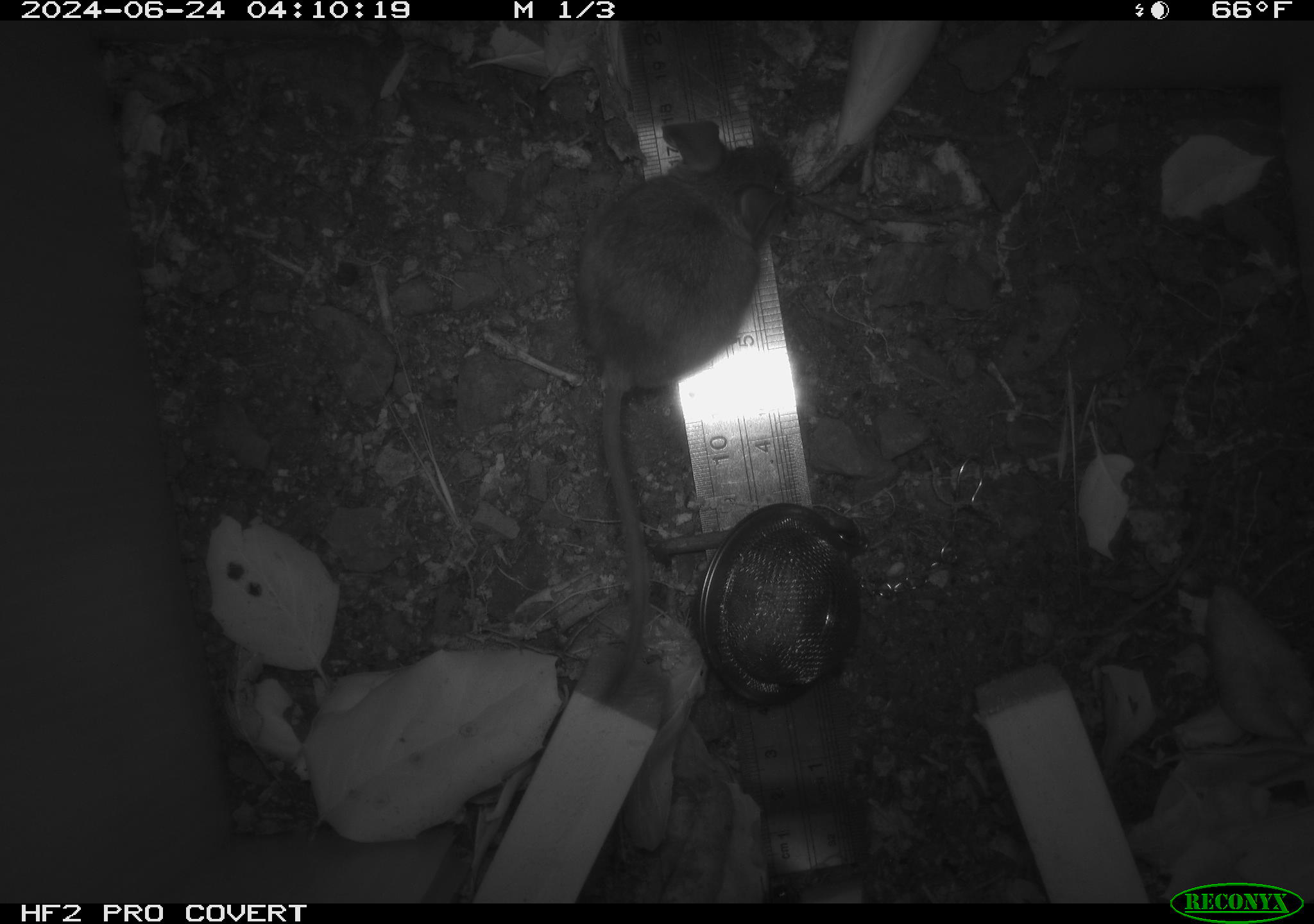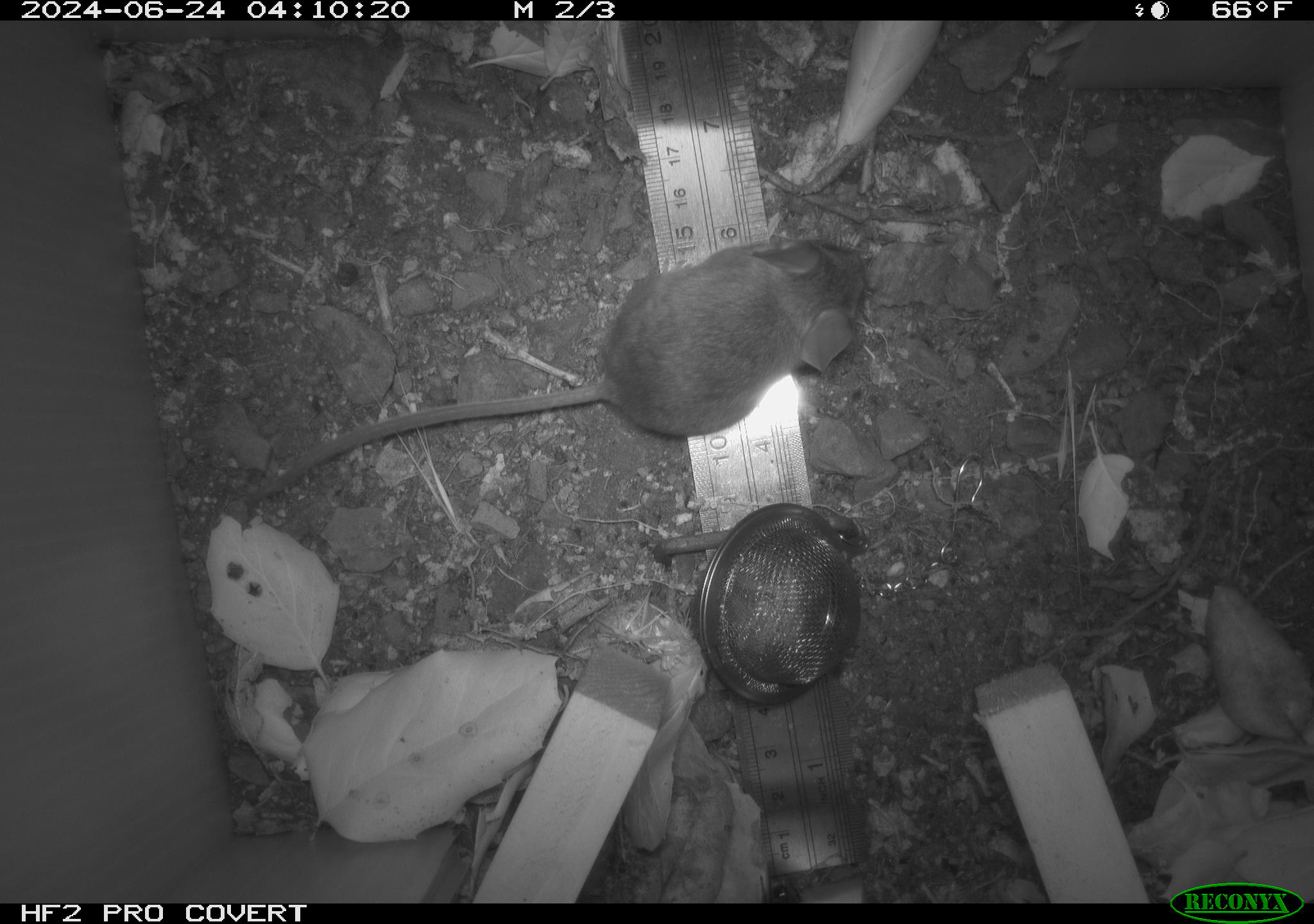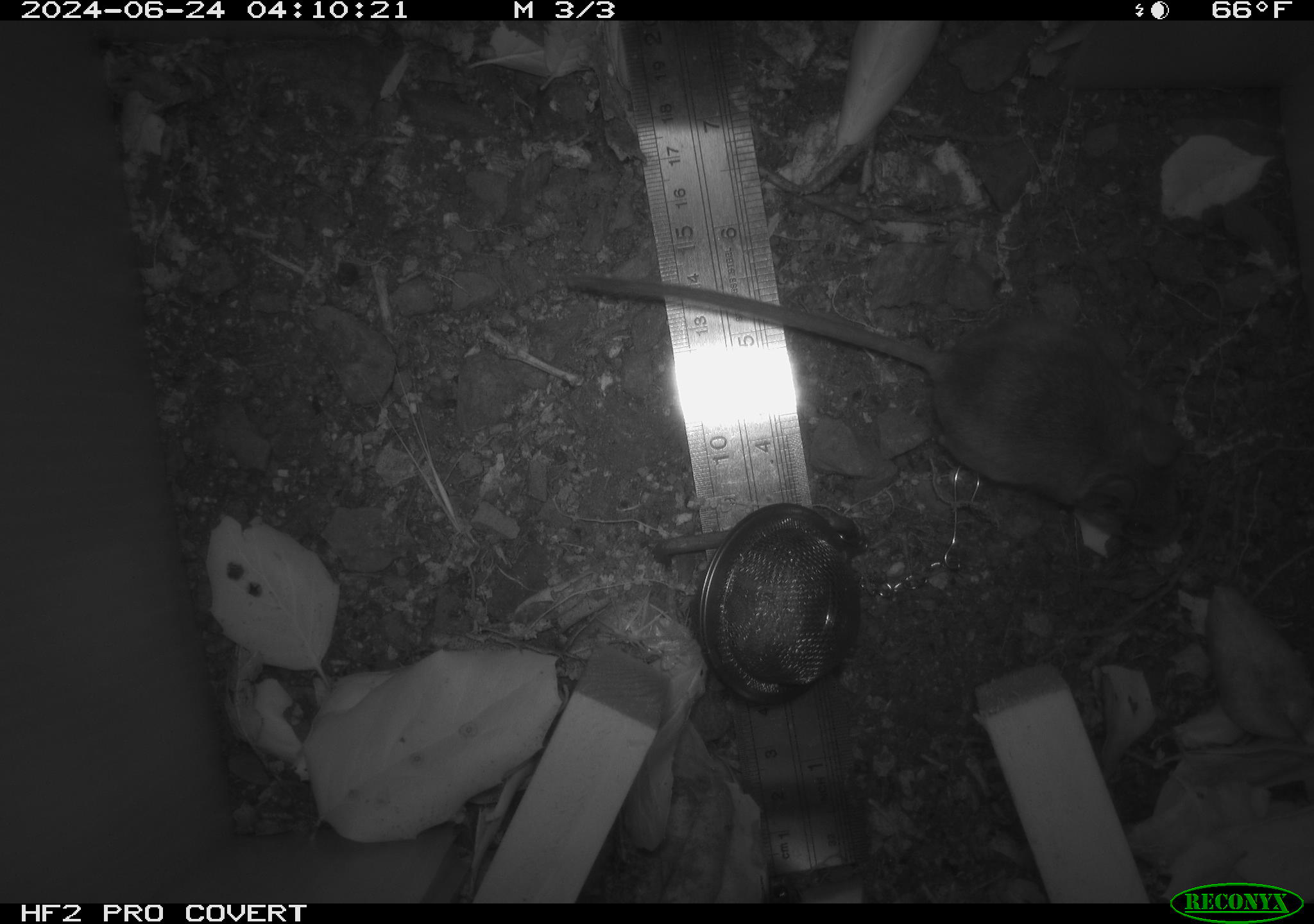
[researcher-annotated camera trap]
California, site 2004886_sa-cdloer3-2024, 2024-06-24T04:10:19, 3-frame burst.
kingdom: Animalia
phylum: Chordata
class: Mammalia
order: Rodentia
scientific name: Rodentia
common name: rodent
Rodent (Rodentia).